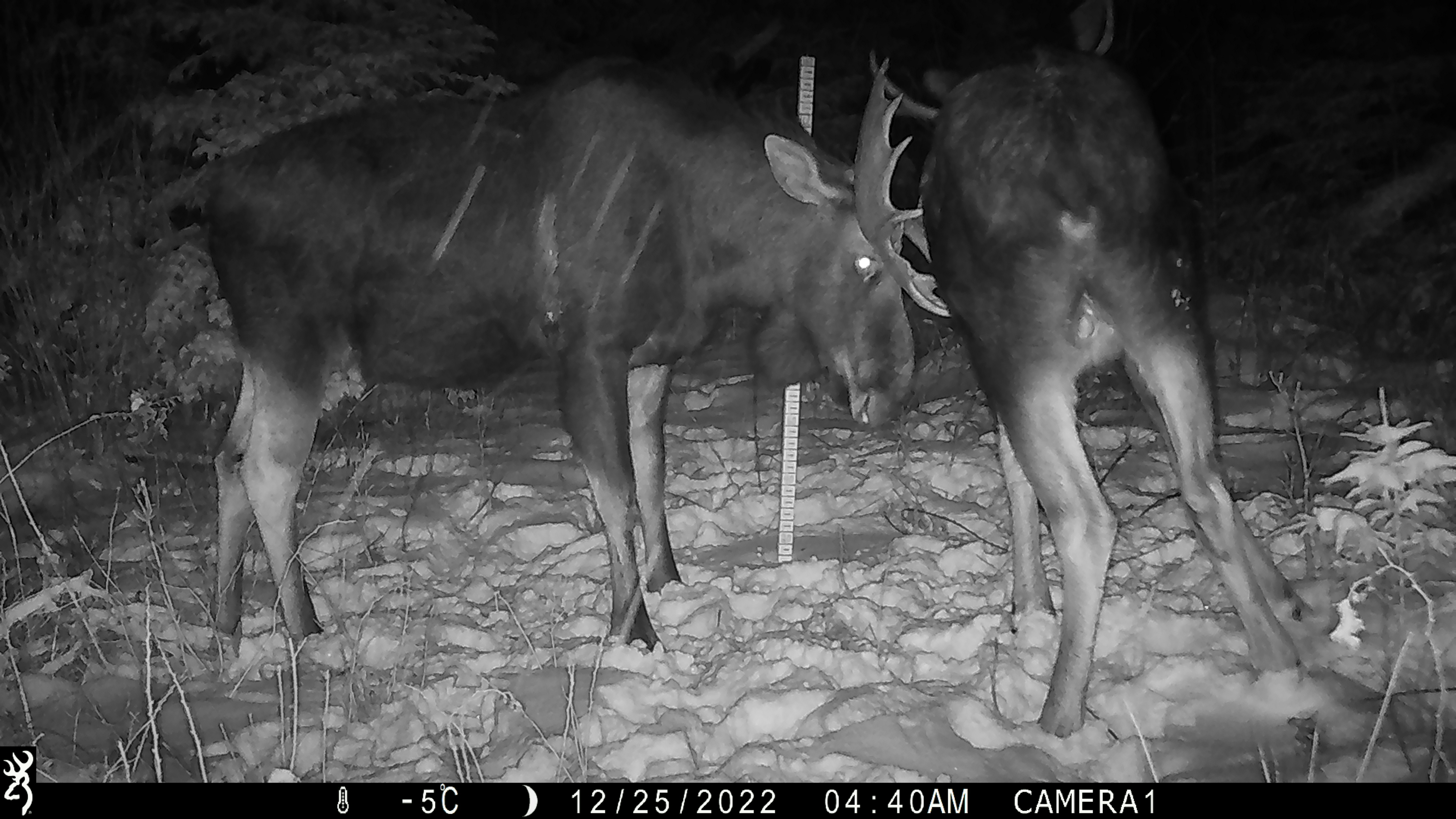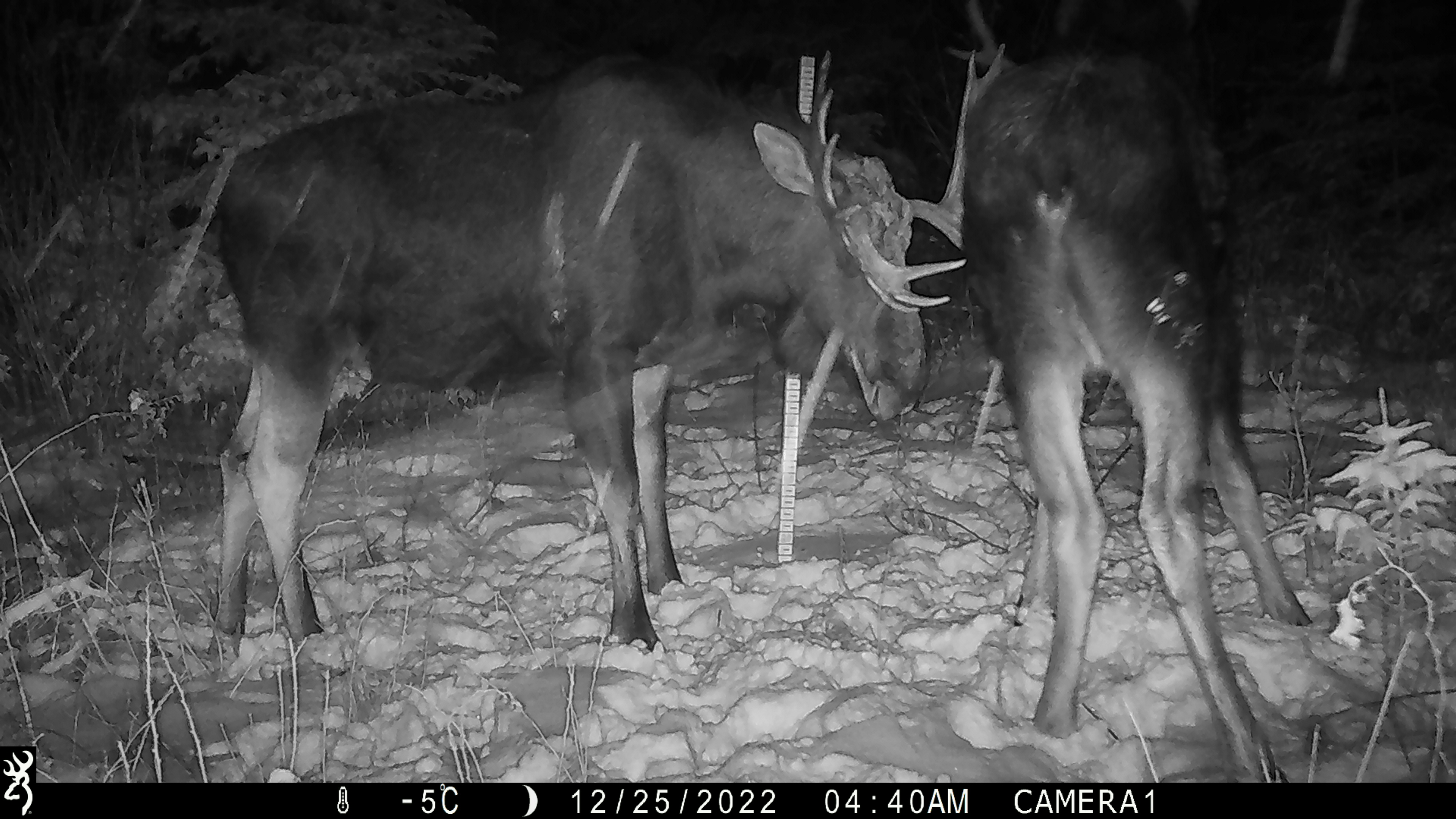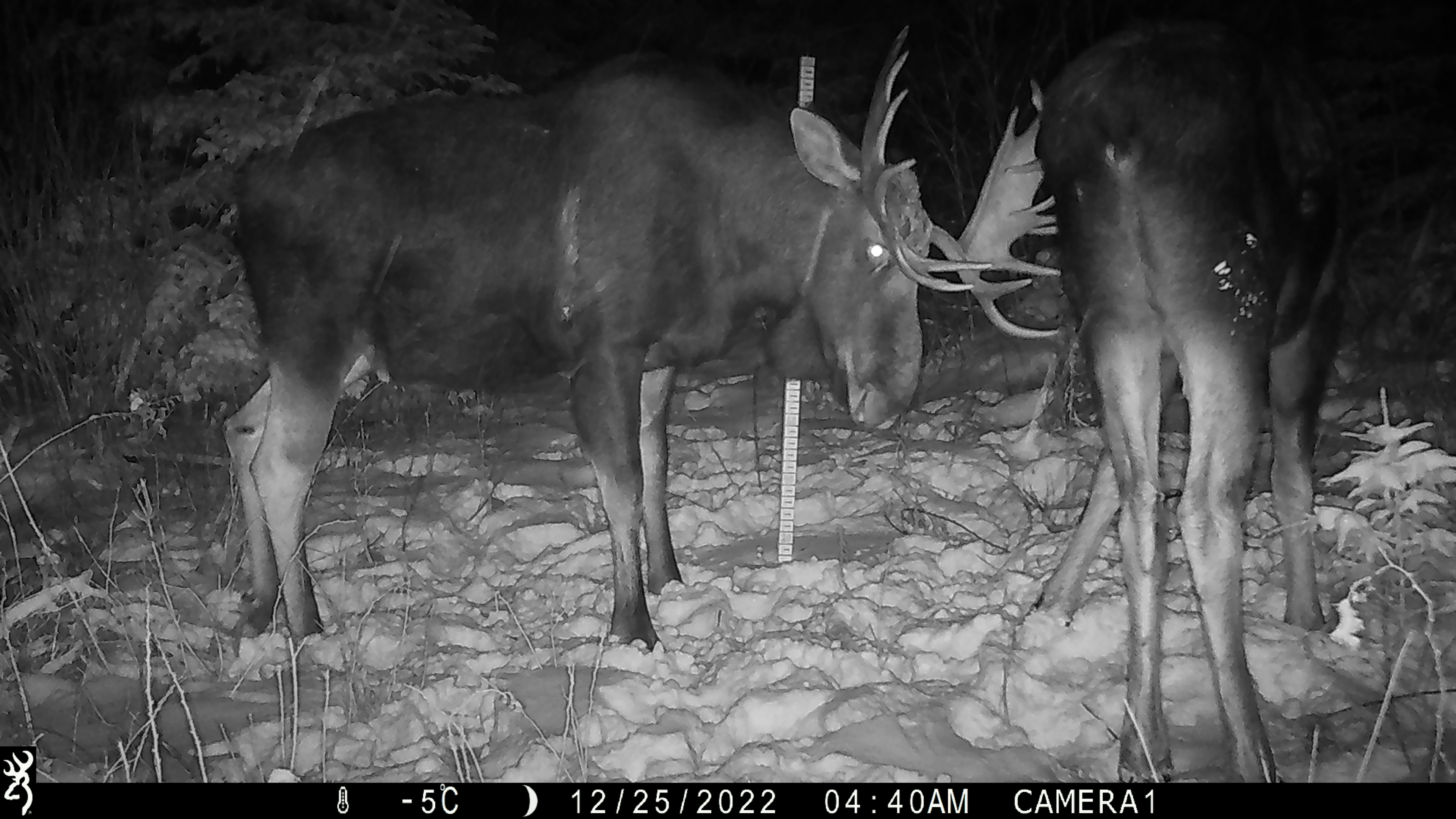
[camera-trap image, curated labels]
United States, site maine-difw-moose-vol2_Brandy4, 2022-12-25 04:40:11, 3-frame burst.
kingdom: Animalia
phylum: Chordata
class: Mammalia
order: Artiodactyla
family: Cervidae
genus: Alces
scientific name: Alces alces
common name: moose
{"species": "moose (Alces alces)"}